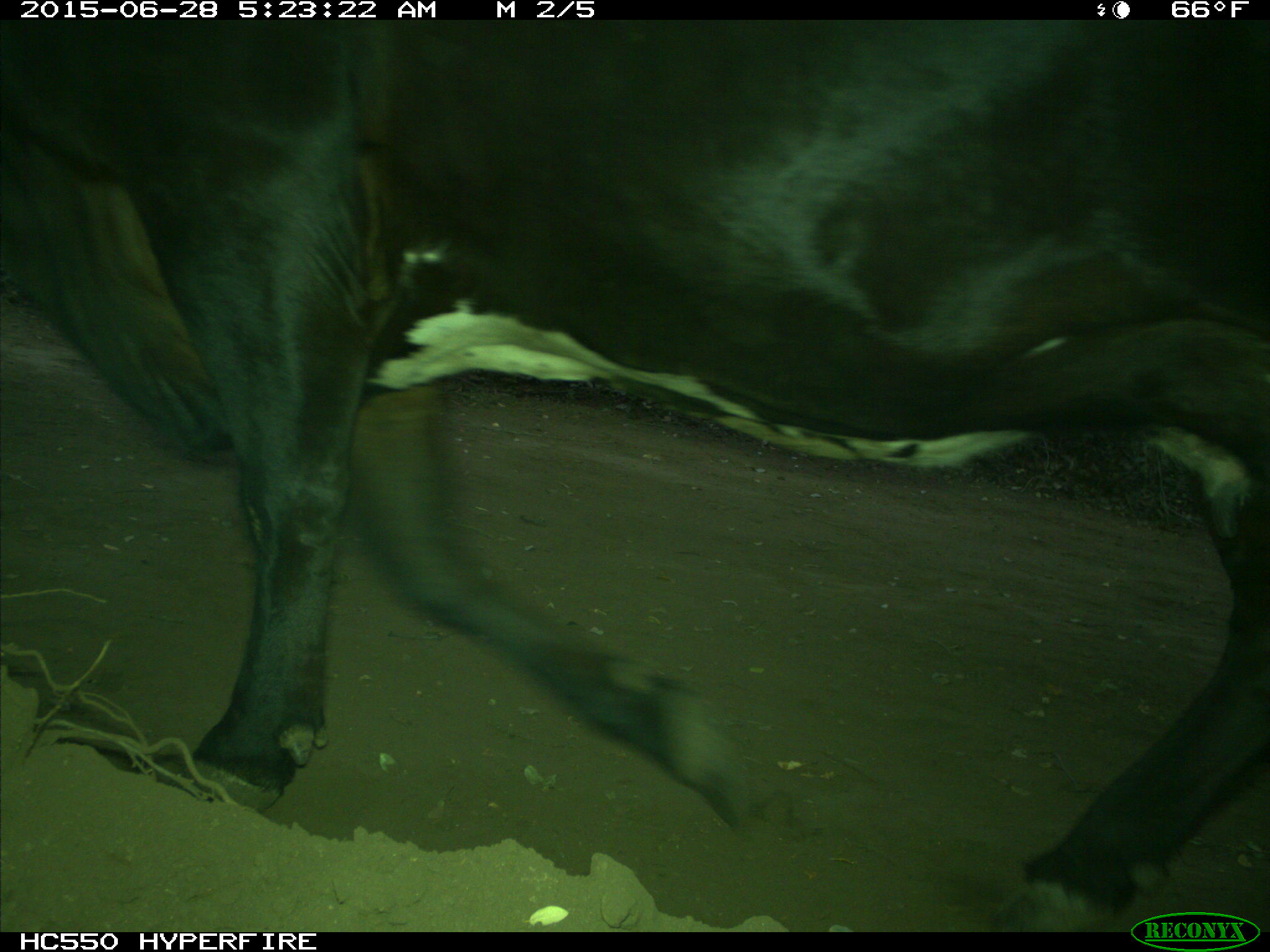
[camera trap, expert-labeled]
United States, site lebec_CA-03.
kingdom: Animalia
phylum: Chordata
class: Mammalia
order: Artiodactyla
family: Bovidae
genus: Bos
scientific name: Bos taurus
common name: domestic cow